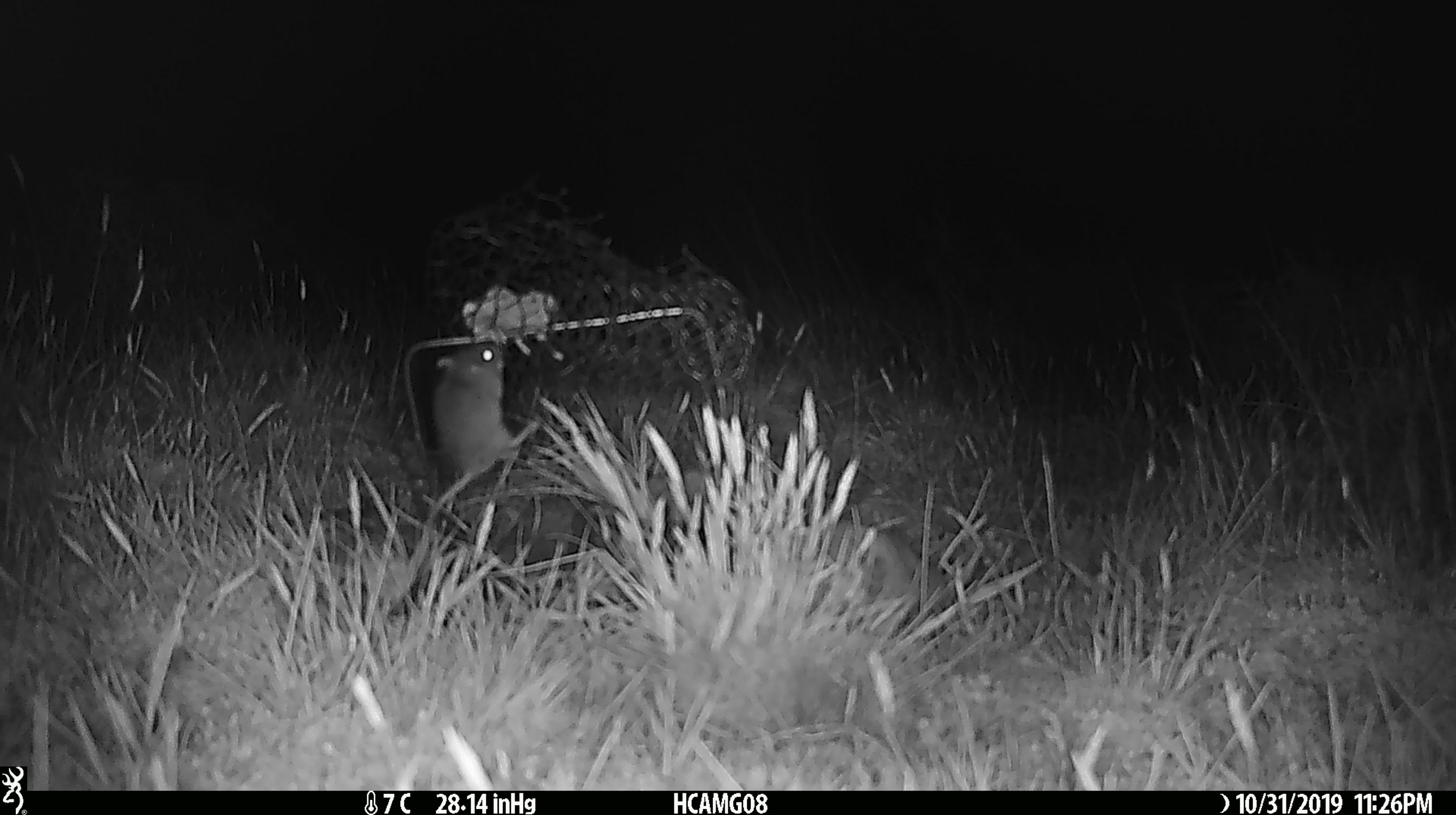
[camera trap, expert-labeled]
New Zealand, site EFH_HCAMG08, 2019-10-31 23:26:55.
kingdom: Animalia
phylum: Chordata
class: Mammalia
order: Rodentia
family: Muridae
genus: Mus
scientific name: Mus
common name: mouse